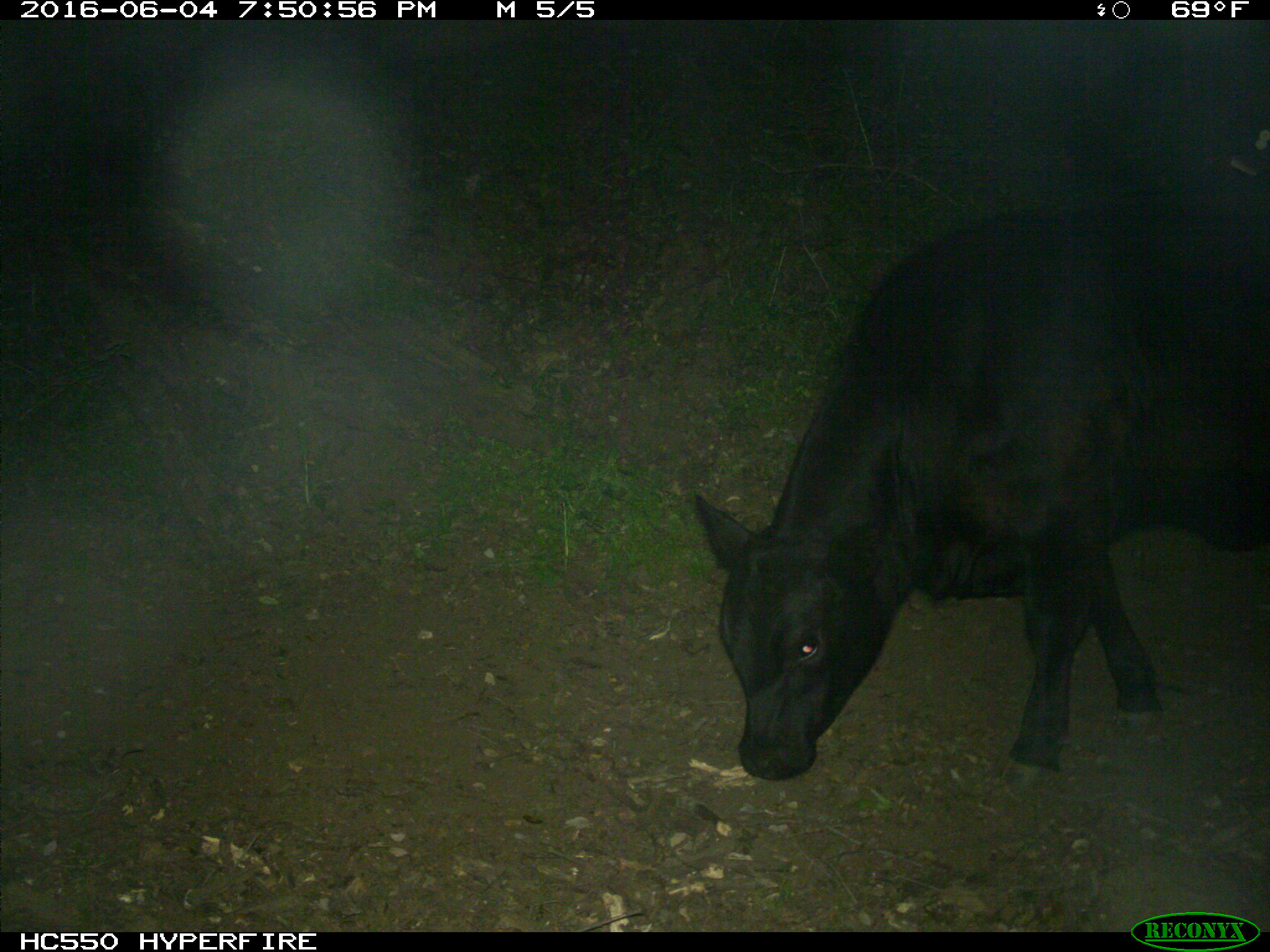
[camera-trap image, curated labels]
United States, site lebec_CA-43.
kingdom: Animalia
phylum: Chordata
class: Mammalia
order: Artiodactyla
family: Bovidae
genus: Bos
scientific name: Bos taurus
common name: domestic cow